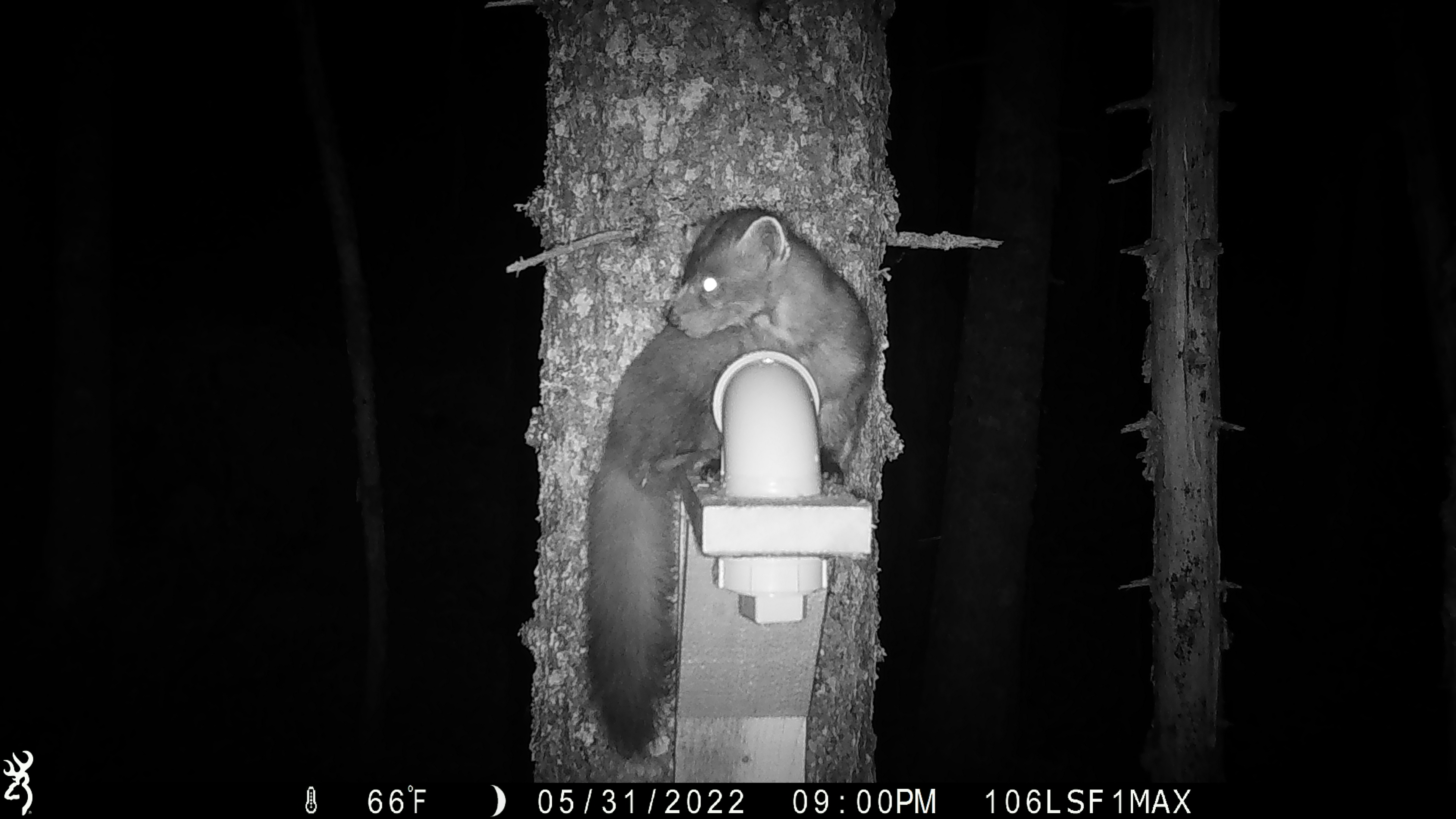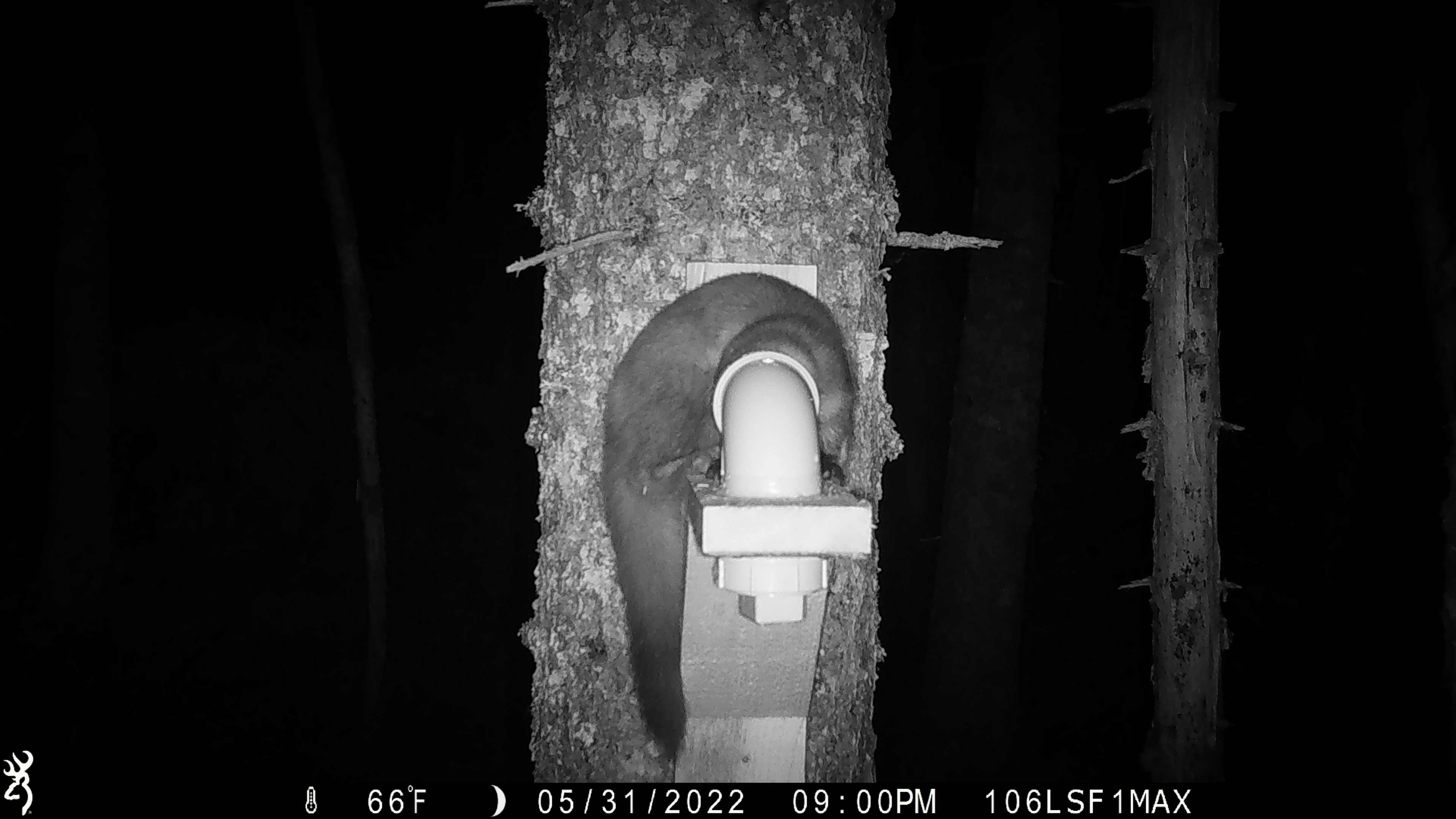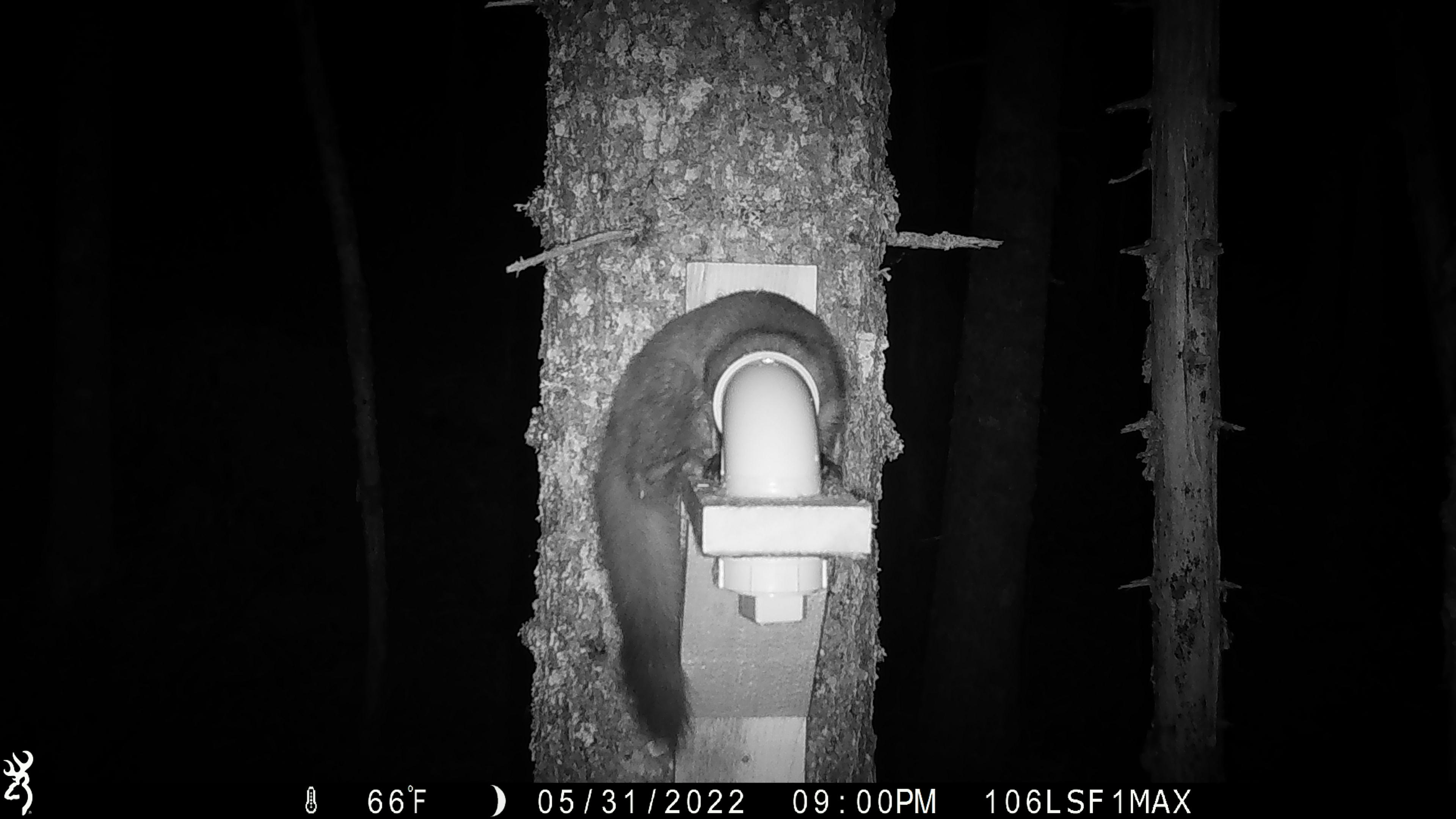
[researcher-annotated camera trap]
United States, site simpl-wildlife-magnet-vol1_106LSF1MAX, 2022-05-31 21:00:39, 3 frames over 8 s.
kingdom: Animalia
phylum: Chordata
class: Mammalia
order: Carnivora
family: Mustelidae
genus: Martes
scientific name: Martes americana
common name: american marten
American marten (Martes americana).